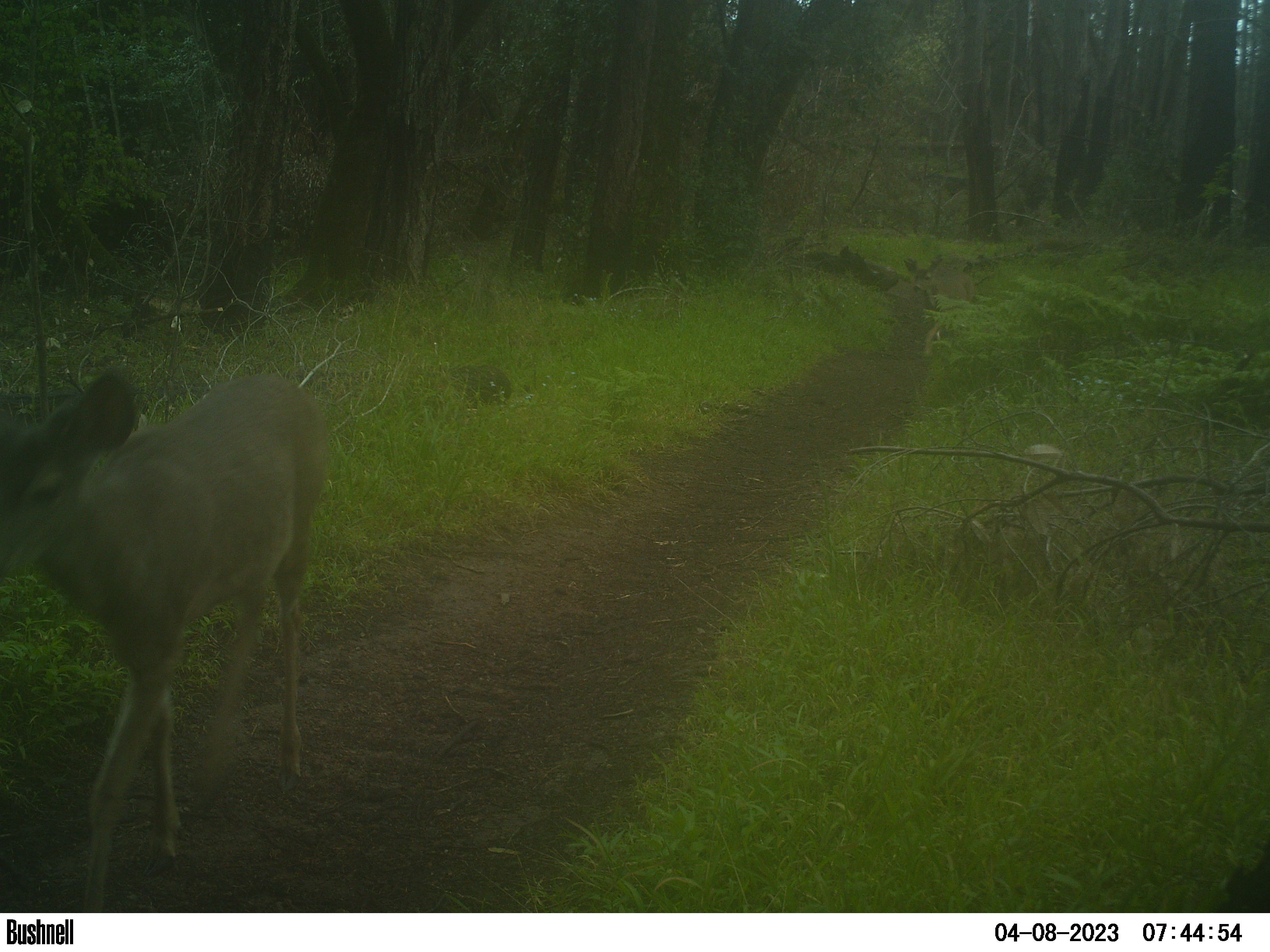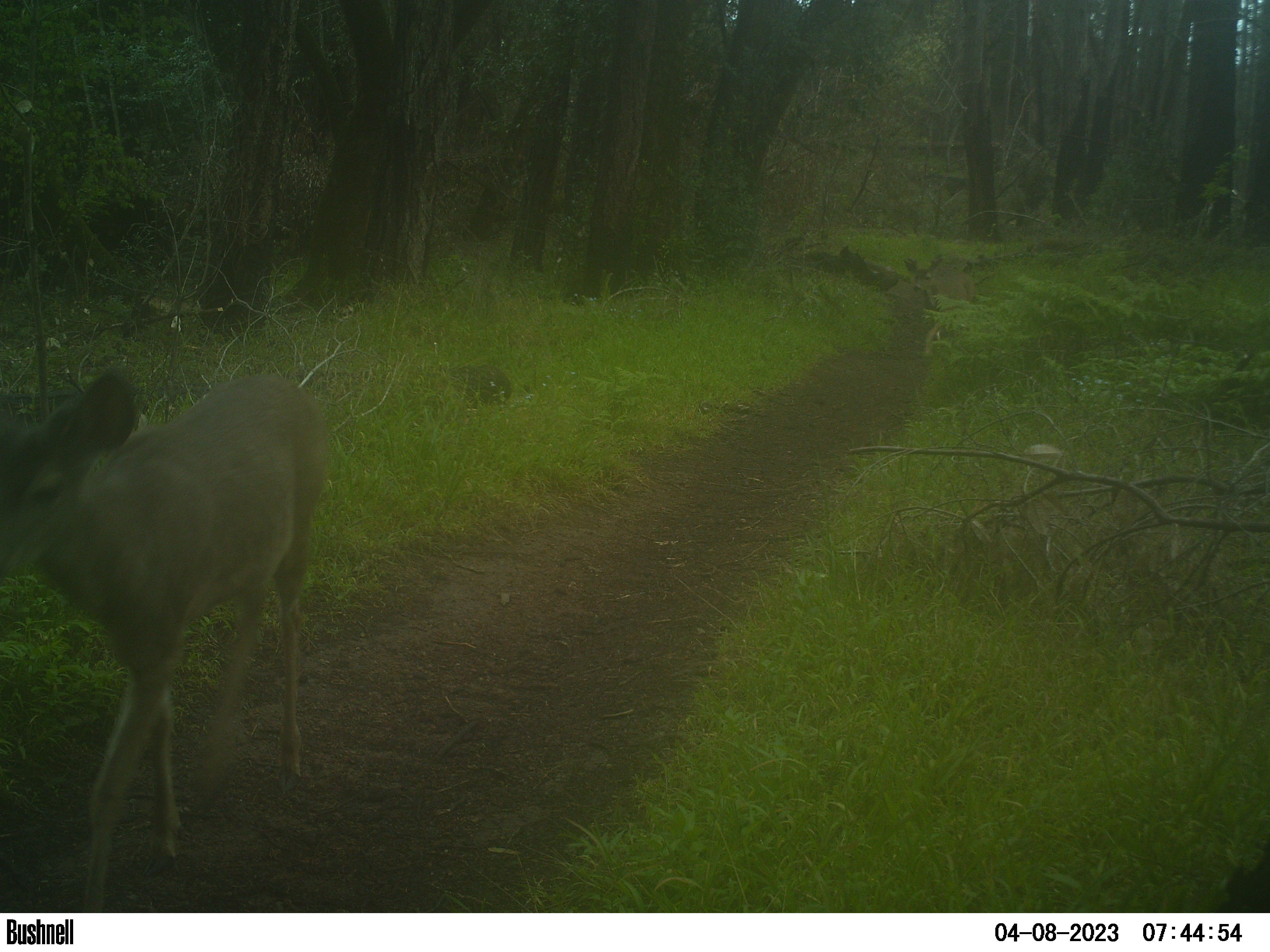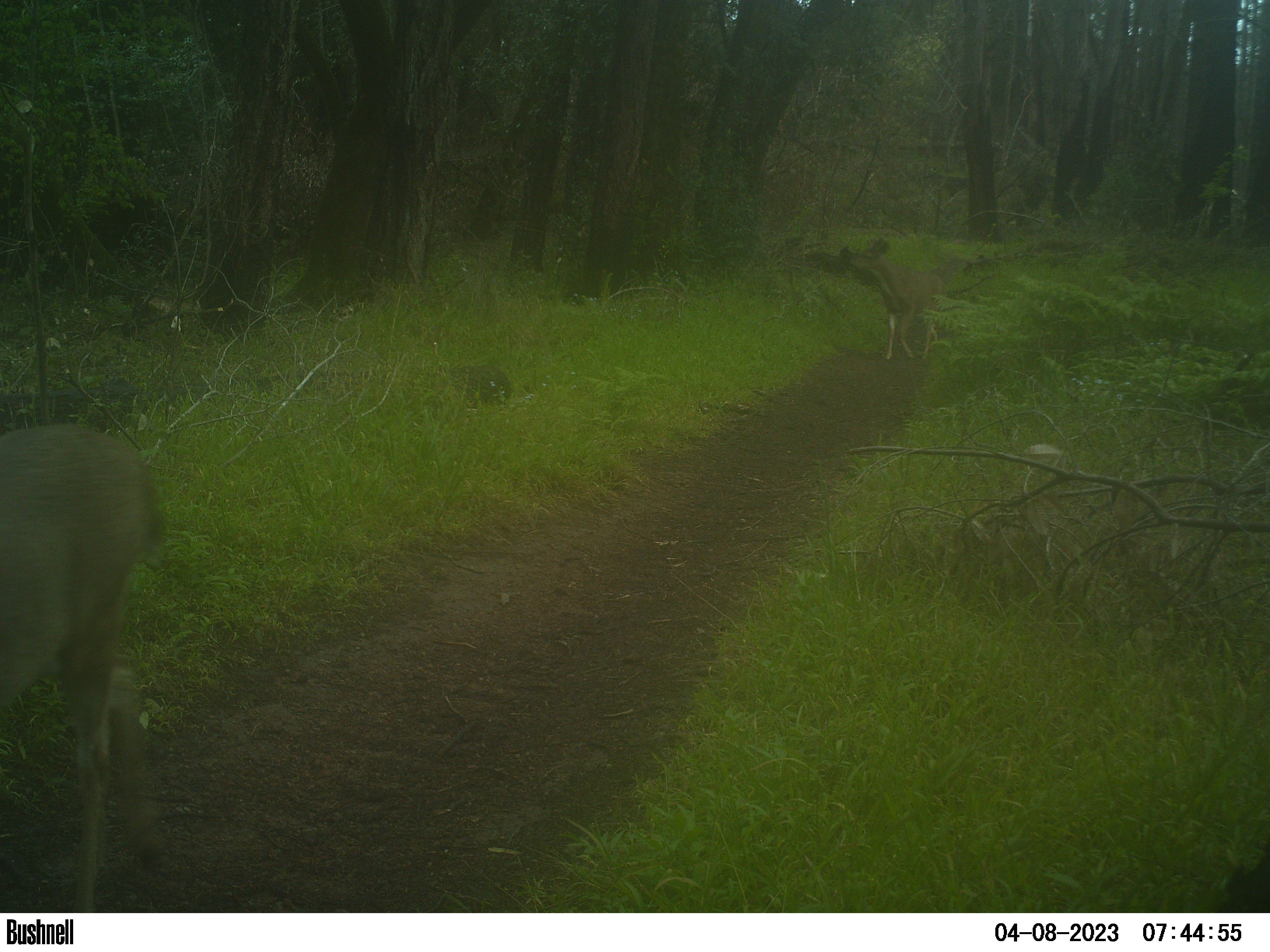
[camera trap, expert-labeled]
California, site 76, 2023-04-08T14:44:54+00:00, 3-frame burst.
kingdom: Animalia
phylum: Chordata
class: Mammalia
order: Artiodactyla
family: Cervidae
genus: Odocoileus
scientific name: Odocoileus hemionus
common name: mule deer